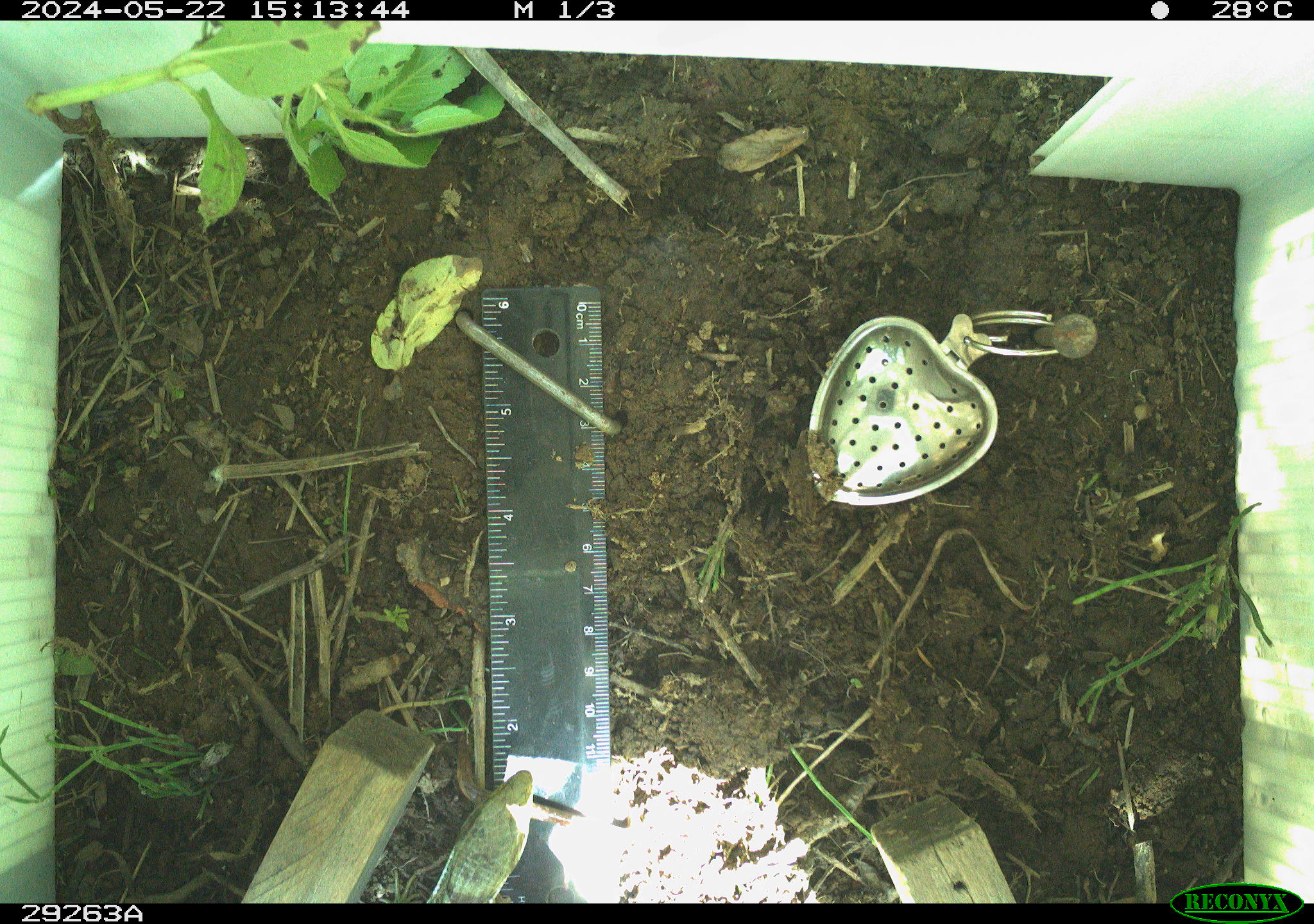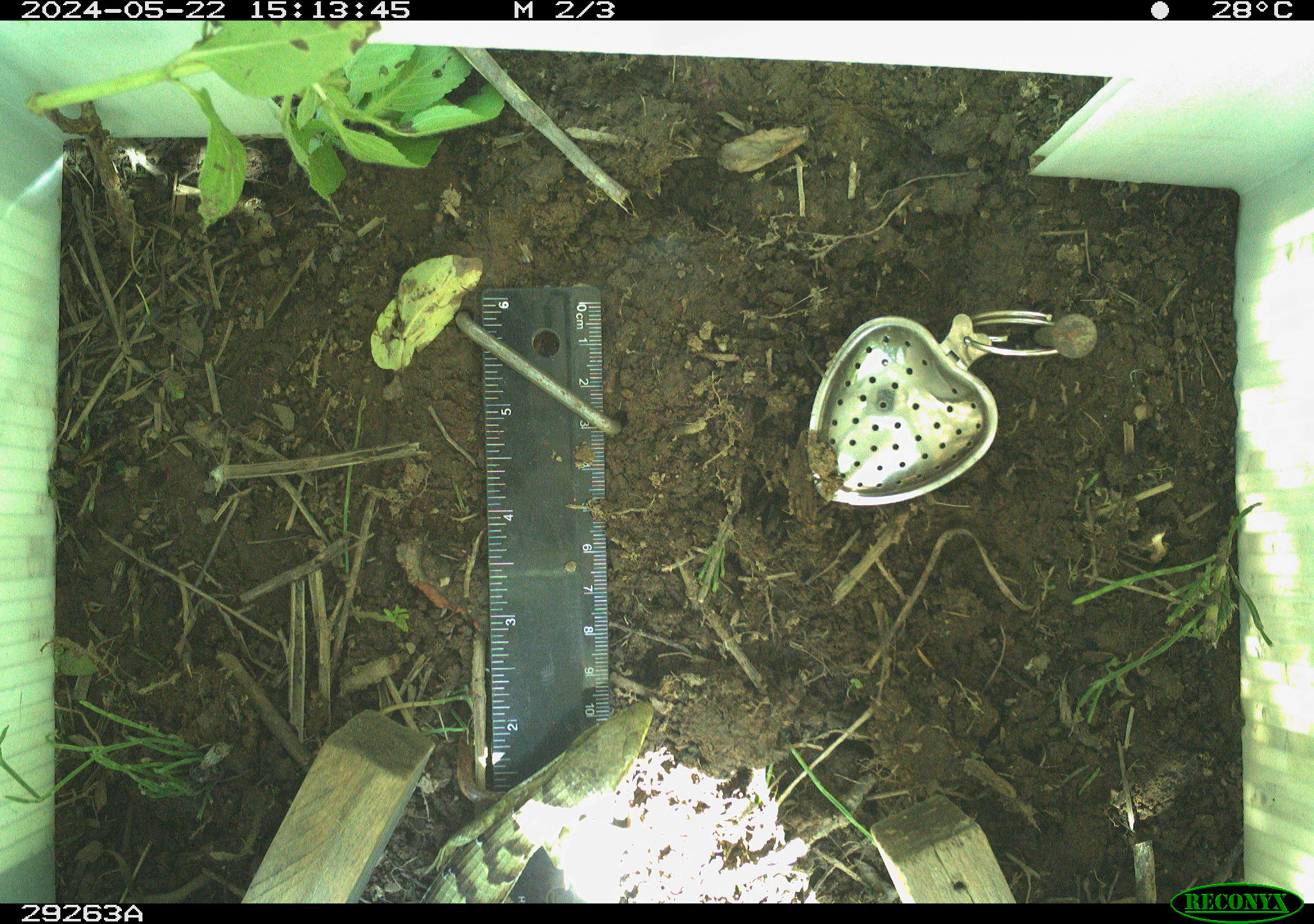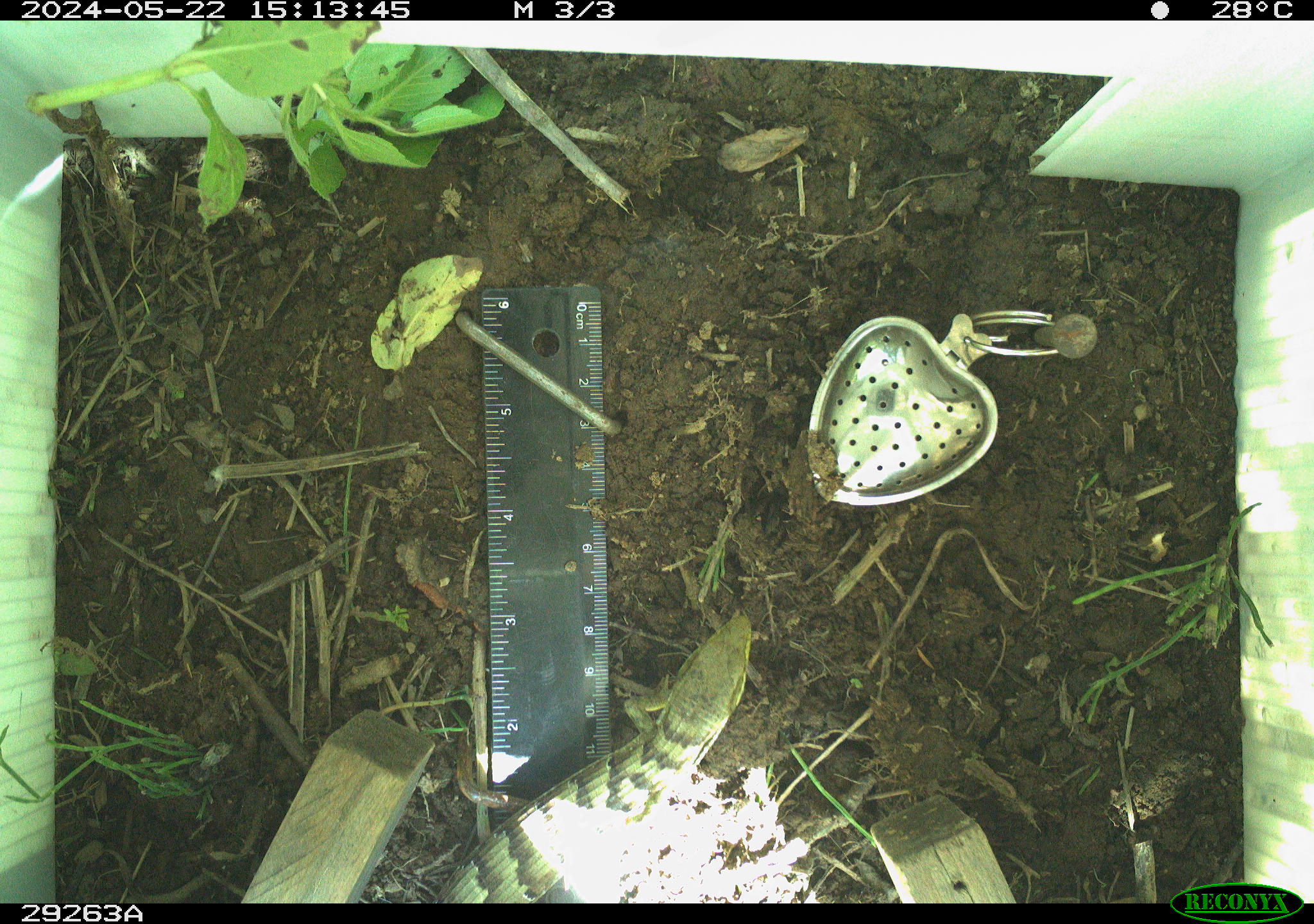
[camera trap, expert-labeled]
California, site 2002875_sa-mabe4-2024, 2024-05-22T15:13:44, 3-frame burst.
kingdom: Animalia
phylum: Chordata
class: Reptilia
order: Squamata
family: Anguidae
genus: Elgaria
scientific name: Elgaria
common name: alligator lizards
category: elgaria species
Elgaria species (alligator lizards) (Elgaria).